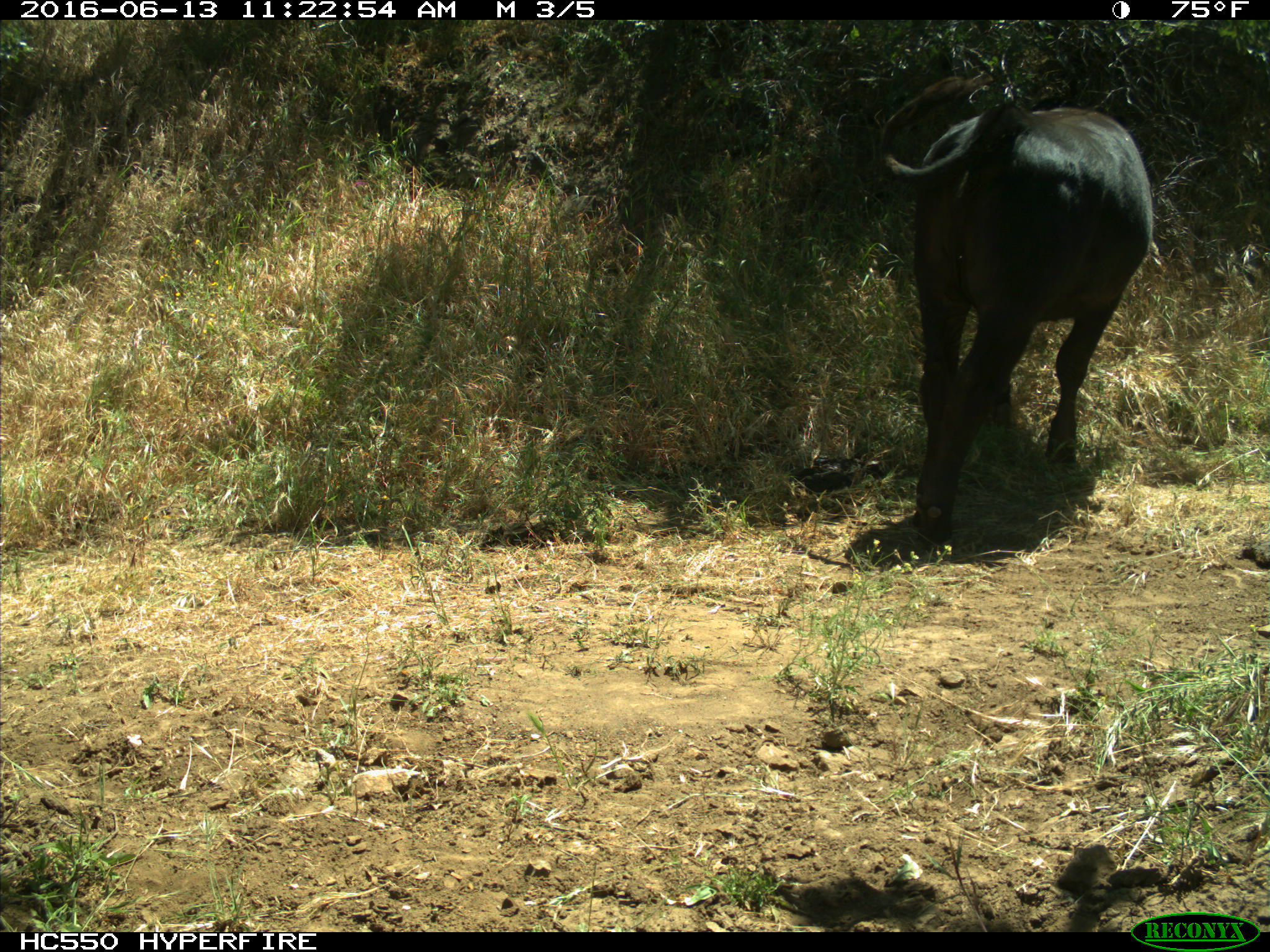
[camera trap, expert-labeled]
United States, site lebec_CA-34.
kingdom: Animalia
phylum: Chordata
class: Mammalia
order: Artiodactyla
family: Bovidae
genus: Bos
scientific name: Bos taurus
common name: domestic cow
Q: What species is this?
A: Bos taurus (domestic cow).